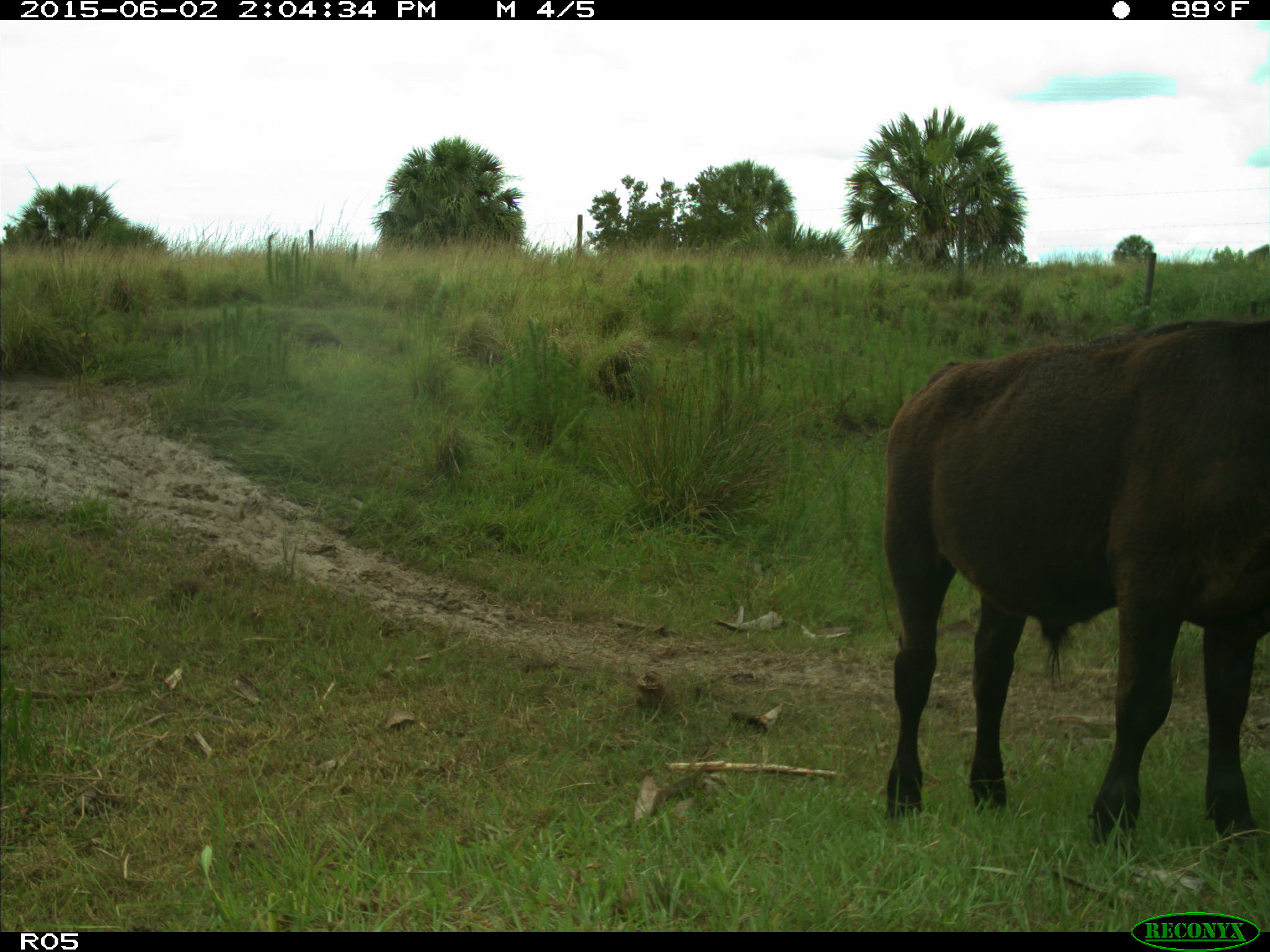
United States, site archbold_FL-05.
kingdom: Animalia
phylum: Chordata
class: Mammalia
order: Artiodactyla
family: Bovidae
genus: Bos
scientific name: Bos taurus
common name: domestic cow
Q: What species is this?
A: Bos taurus (domestic cow).